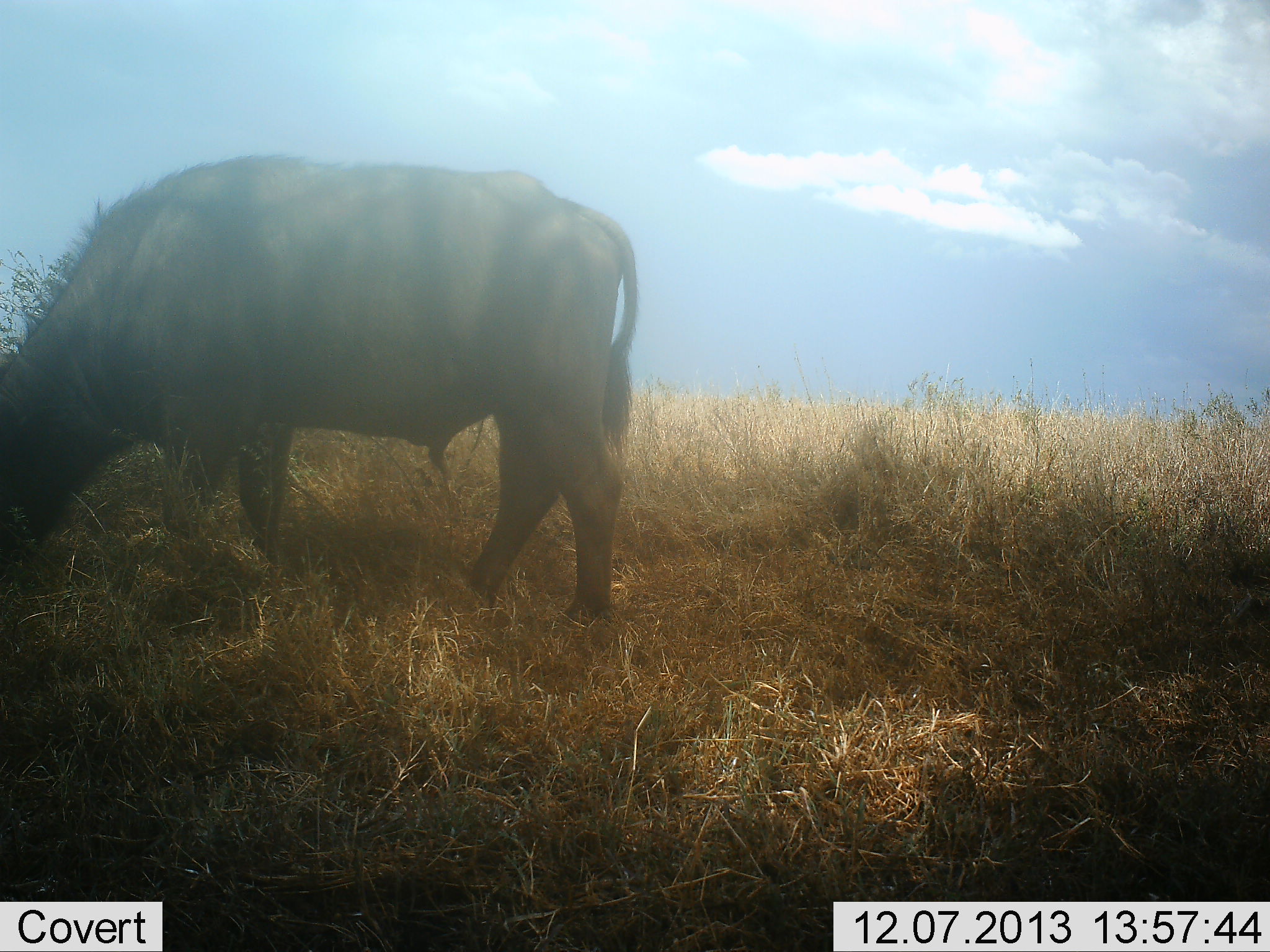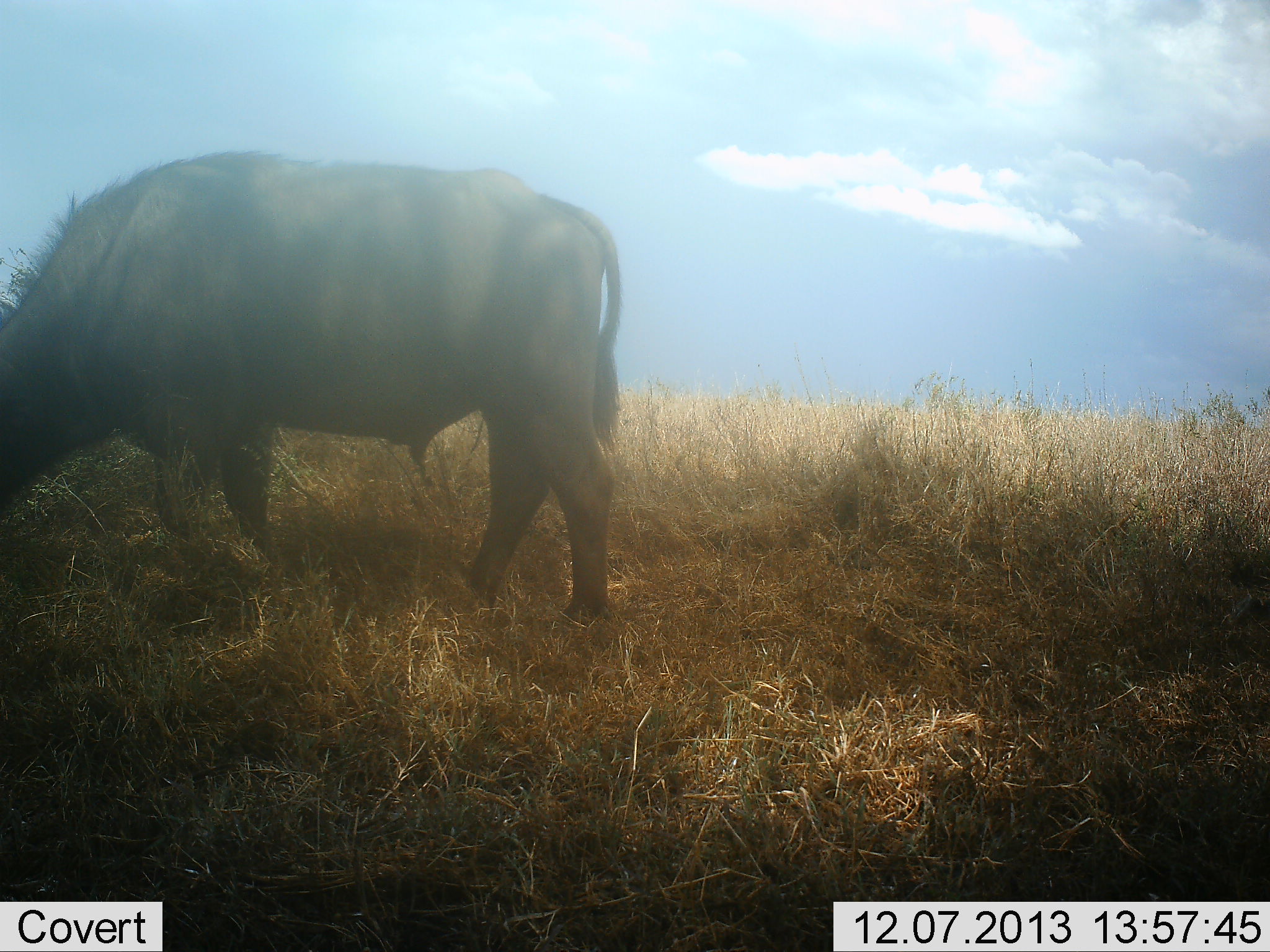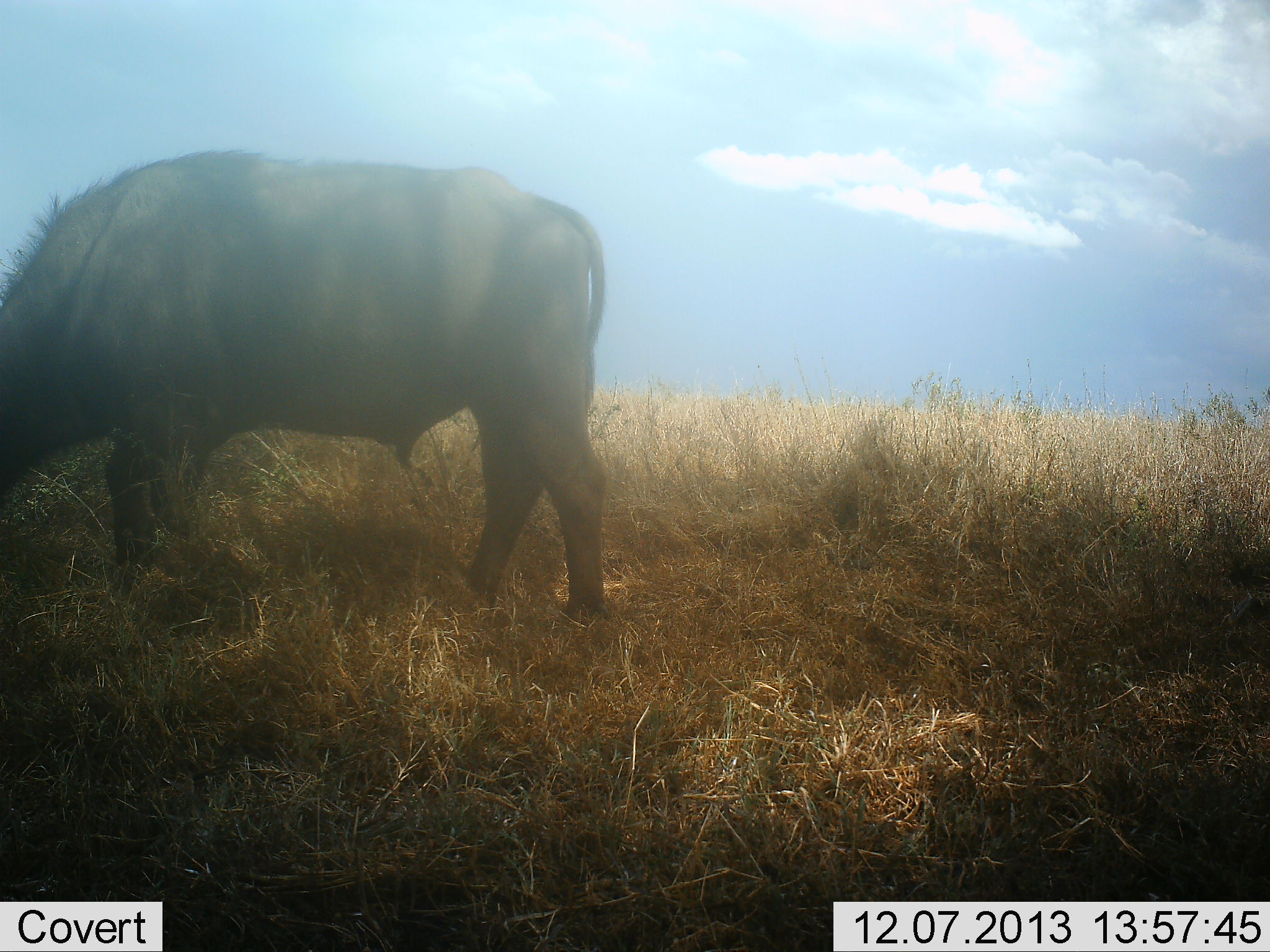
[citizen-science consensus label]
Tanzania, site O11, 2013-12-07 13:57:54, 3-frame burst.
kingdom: Animalia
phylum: Chordata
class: Mammalia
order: Artiodactyla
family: Bovidae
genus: Syncerus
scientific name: Syncerus caffer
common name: cape buffalo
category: buffalo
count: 1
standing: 20%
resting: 0%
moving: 0%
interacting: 0%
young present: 0%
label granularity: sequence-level